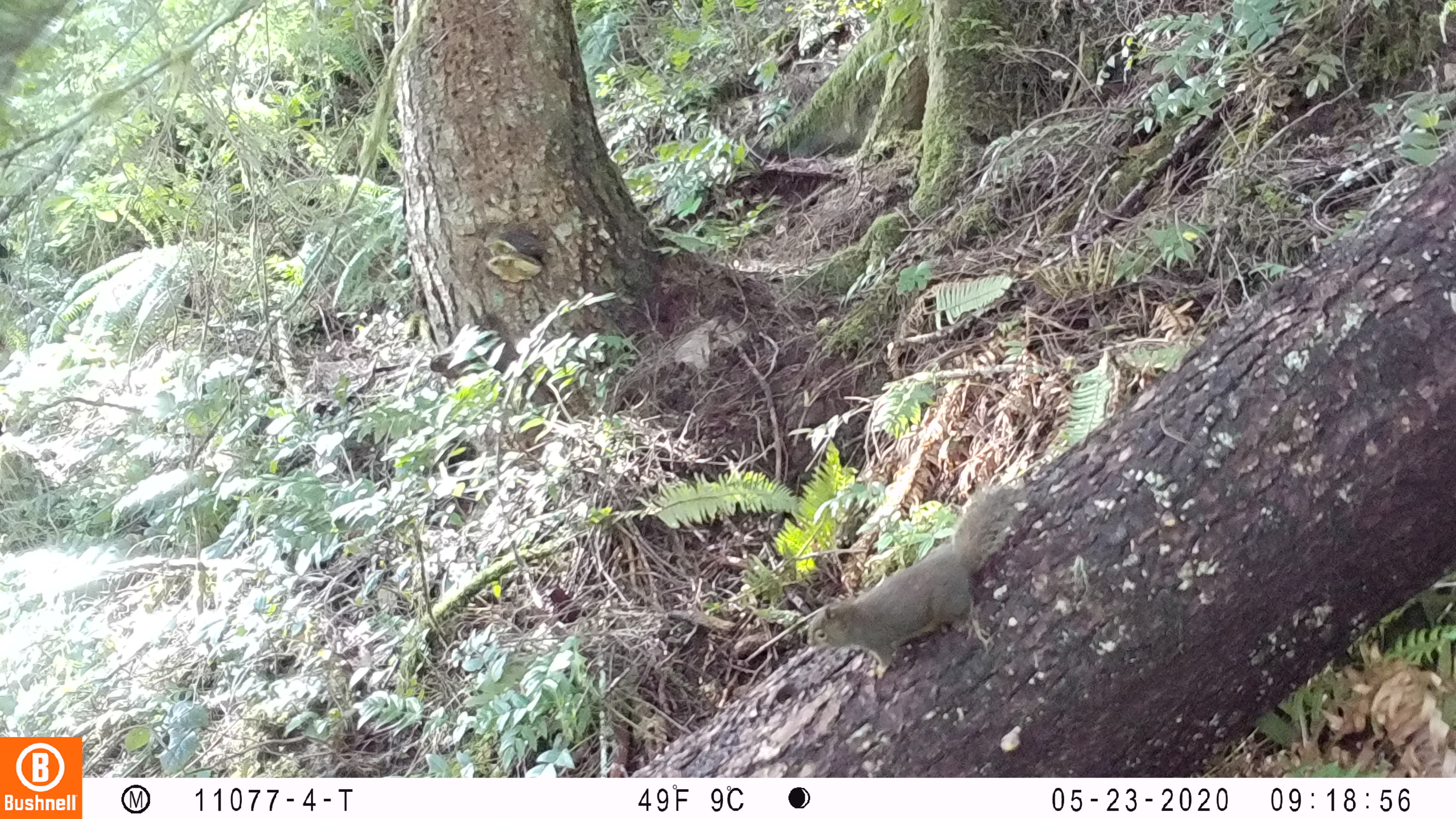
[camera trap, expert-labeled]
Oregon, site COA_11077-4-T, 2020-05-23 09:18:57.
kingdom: Animalia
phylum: Chordata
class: Mammalia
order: Rodentia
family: Sciuridae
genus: Sciurus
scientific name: Sciurus griseus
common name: western gray squirrel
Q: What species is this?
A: Western gray squirrel (Sciurus griseus).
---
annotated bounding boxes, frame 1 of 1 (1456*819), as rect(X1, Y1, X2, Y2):
western gray squirrel: rect(799, 474, 1043, 677)